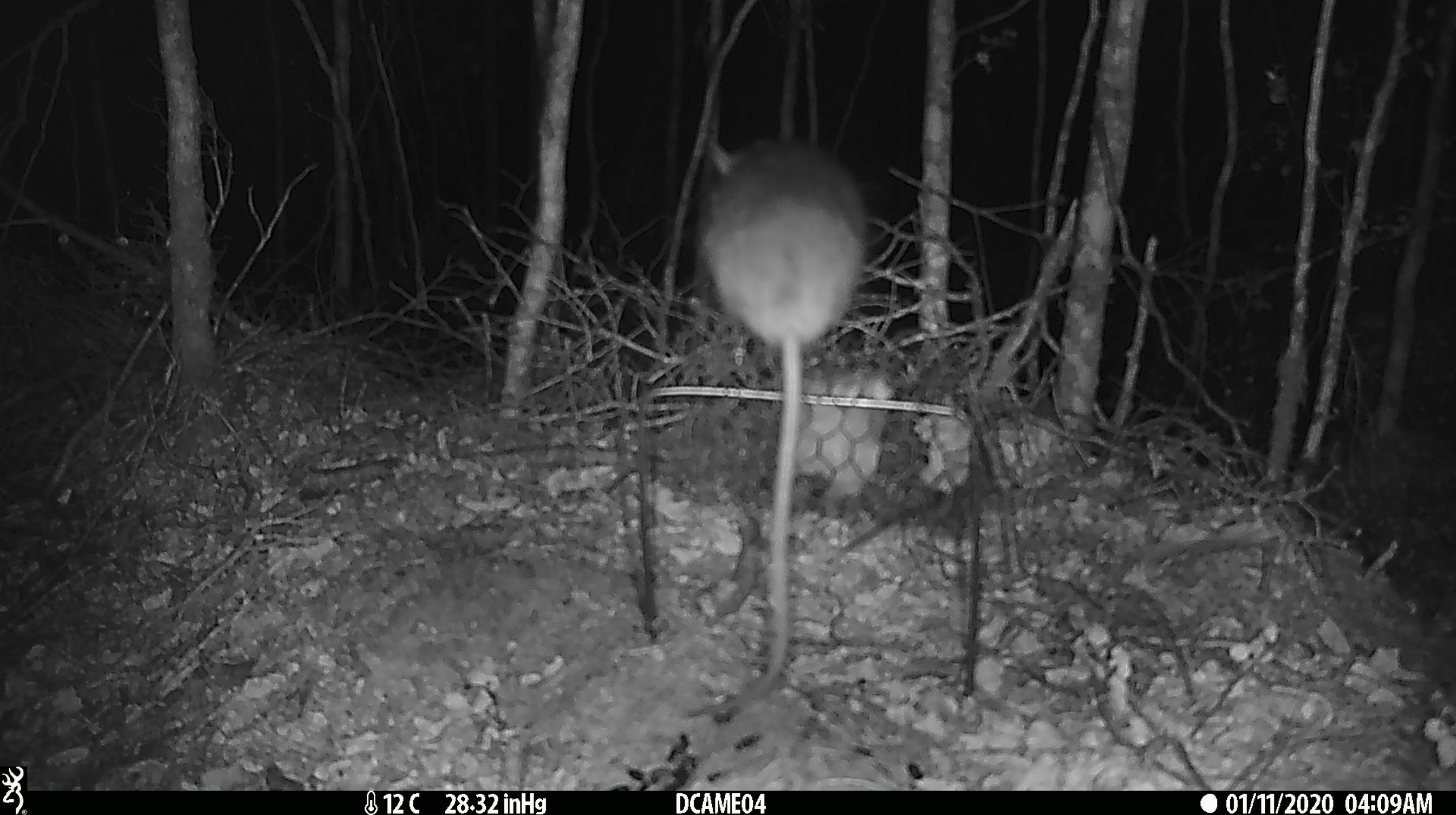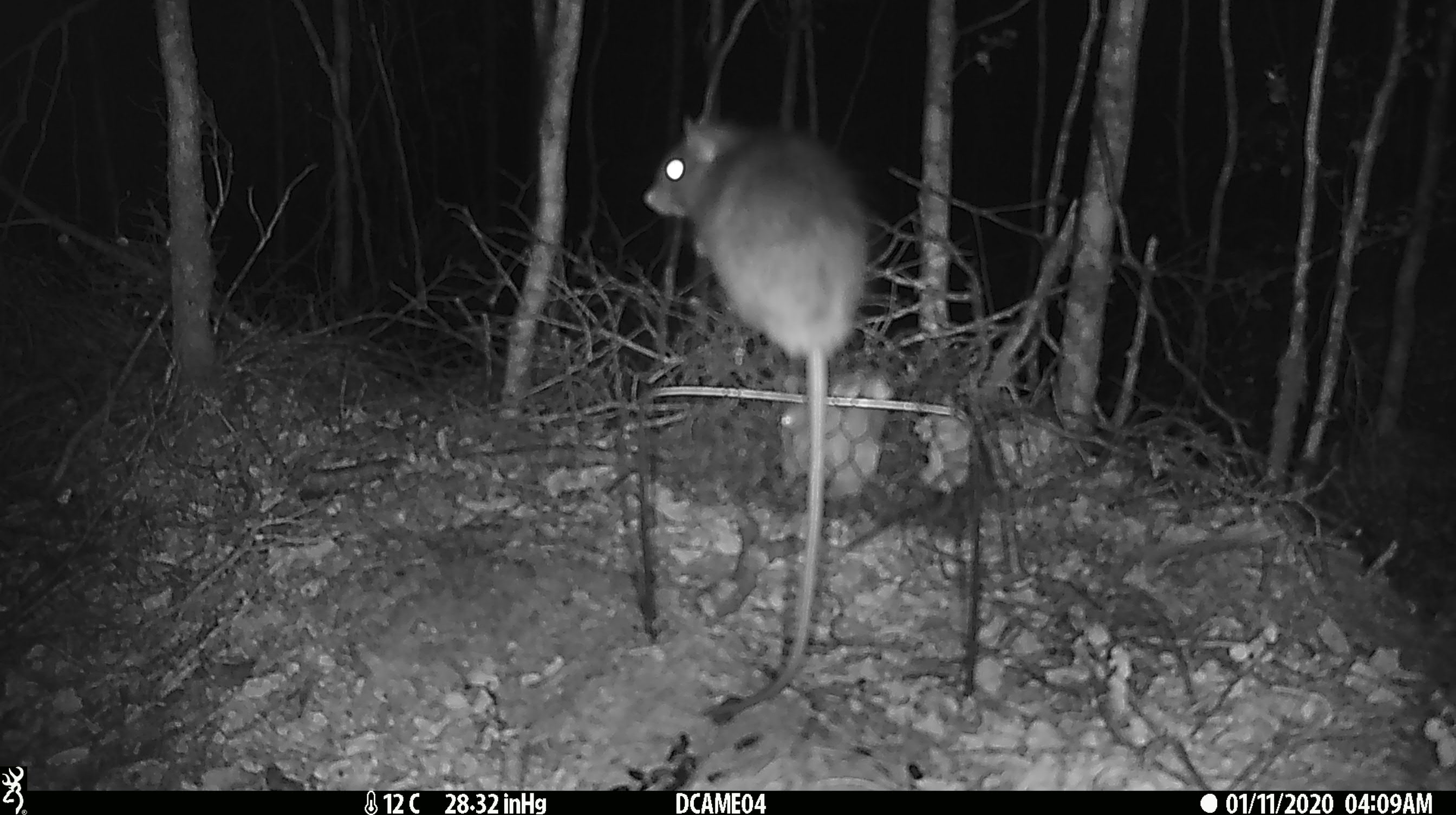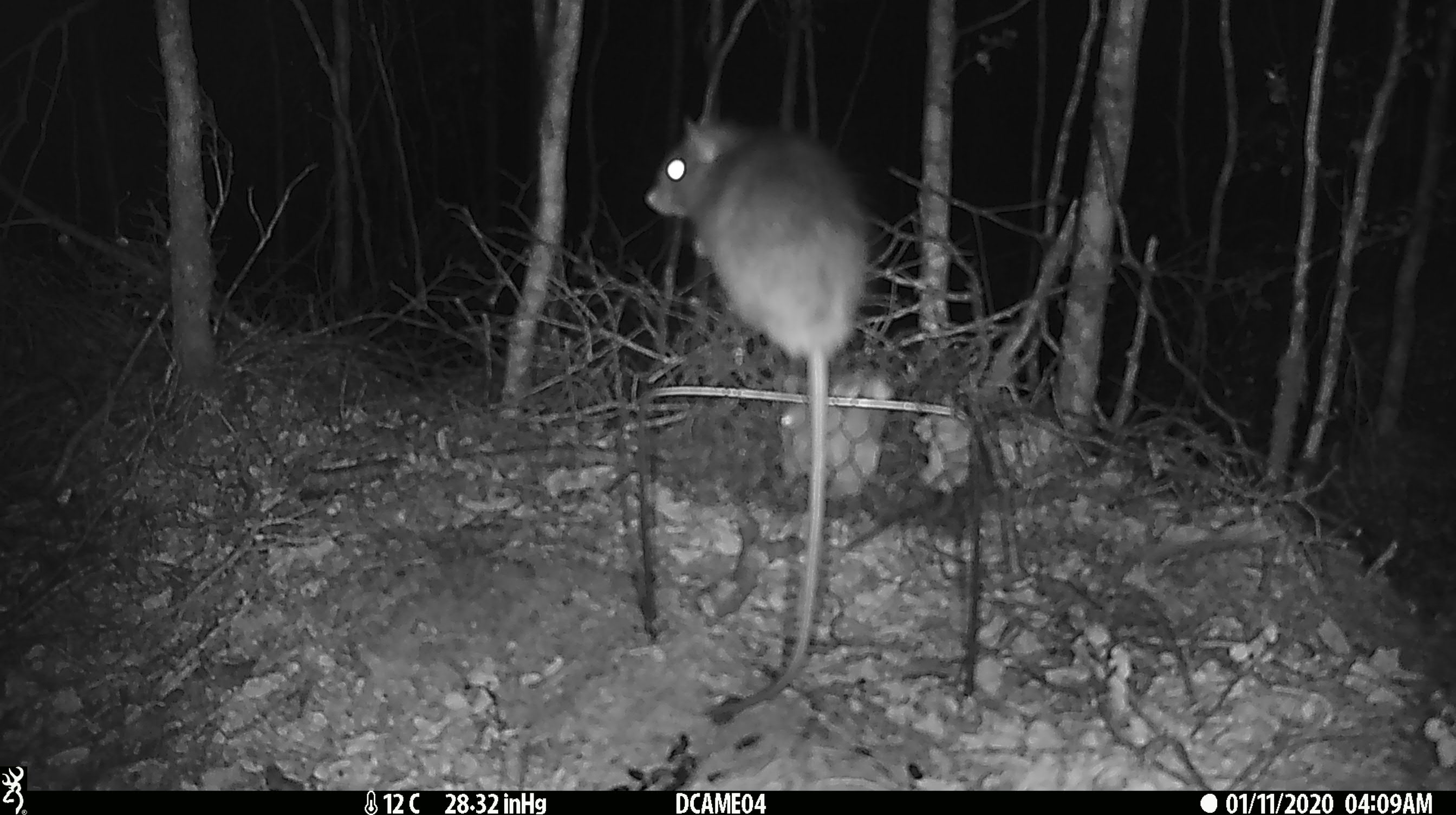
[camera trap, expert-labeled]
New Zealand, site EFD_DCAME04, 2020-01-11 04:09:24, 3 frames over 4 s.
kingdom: Animalia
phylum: Chordata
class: Mammalia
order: Rodentia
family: Muridae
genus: Rattus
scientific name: Rattus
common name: rat